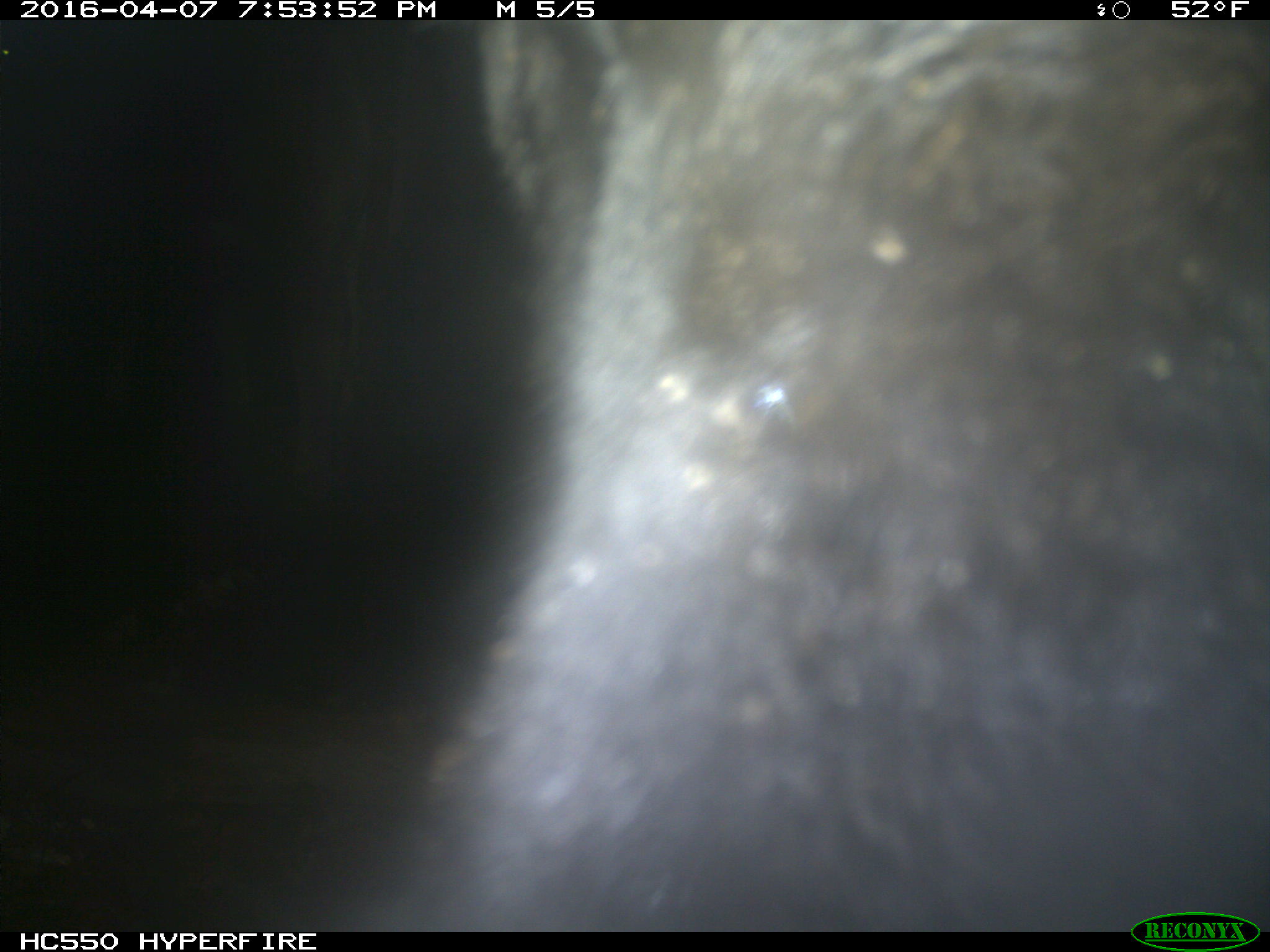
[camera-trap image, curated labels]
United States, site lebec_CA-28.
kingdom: Animalia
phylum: Chordata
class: Mammalia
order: Artiodactyla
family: Bovidae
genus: Bos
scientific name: Bos taurus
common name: domestic cow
Bos taurus (domestic cow).